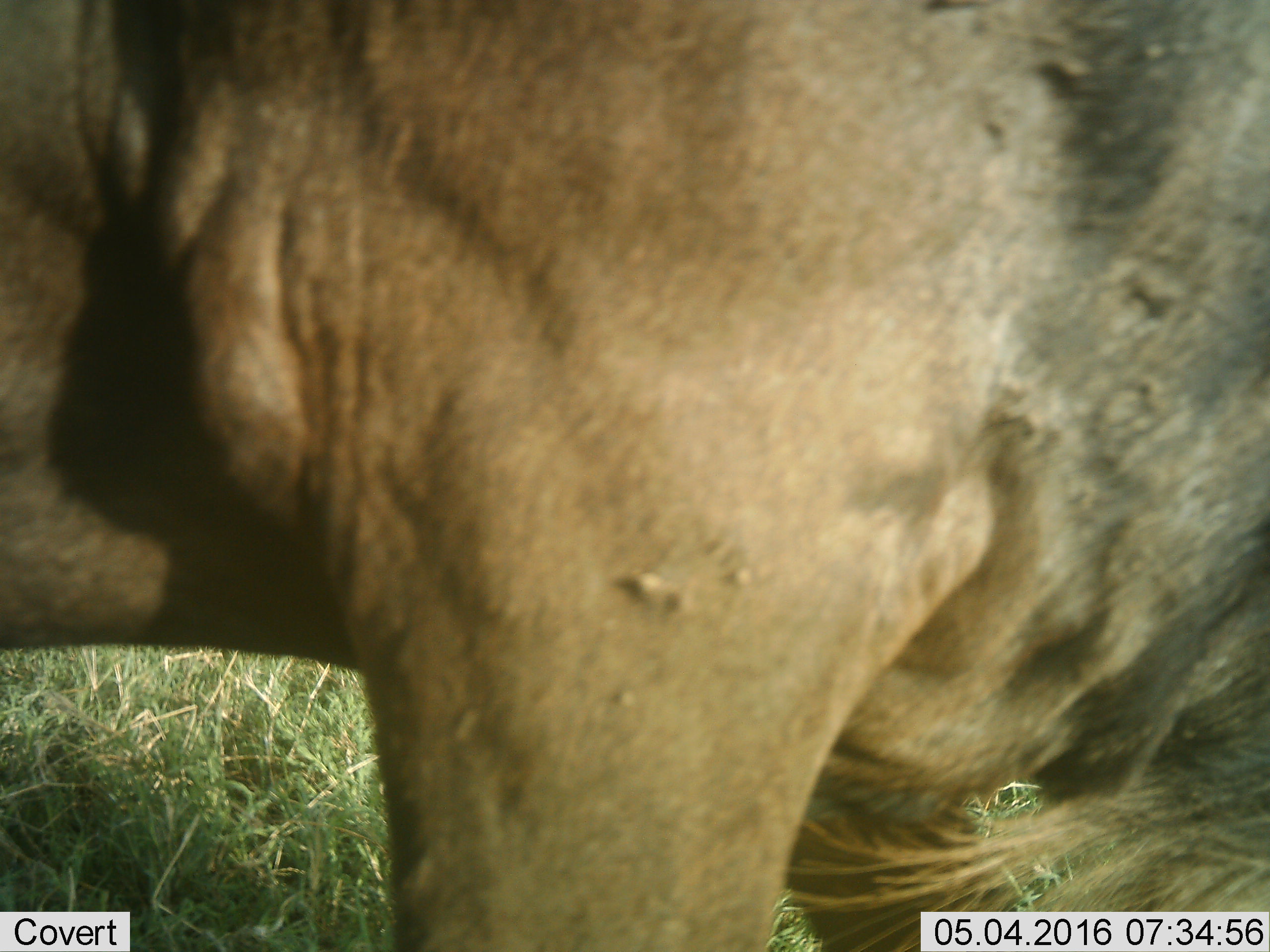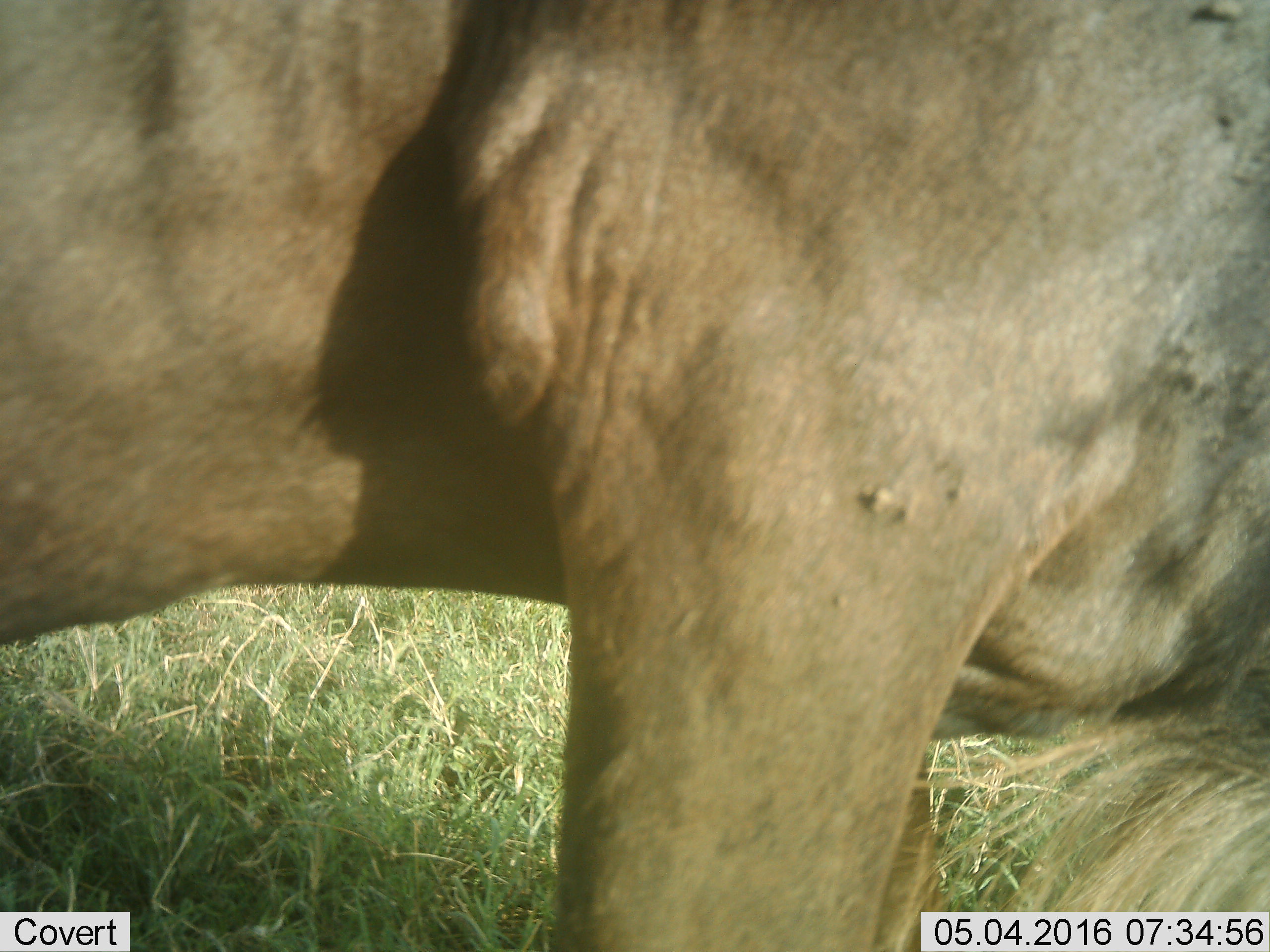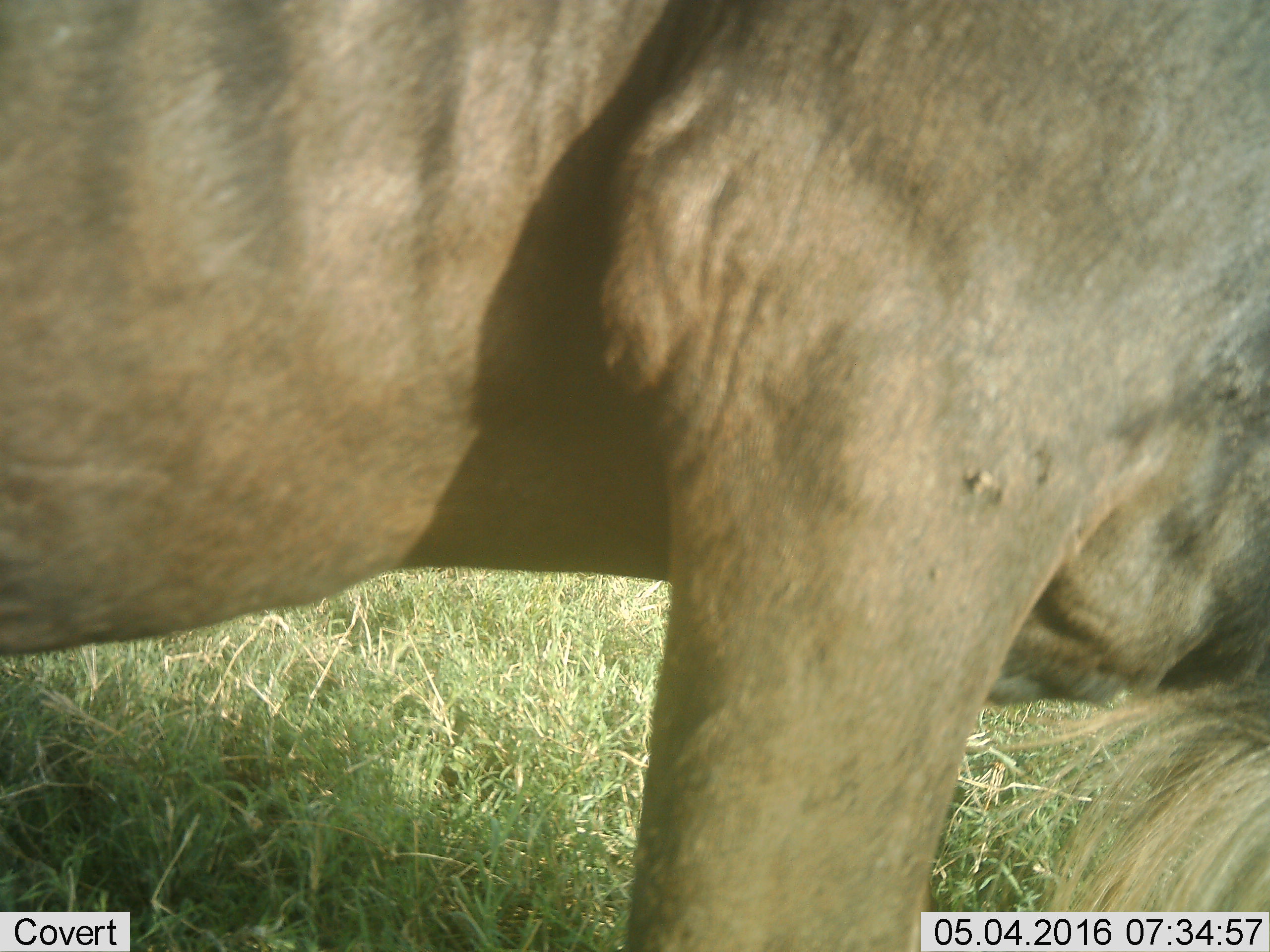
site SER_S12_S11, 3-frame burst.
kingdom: Animalia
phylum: Chordata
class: Mammalia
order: Carnivora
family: Felidae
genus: Panthera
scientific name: Panthera leo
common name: lion male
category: lionmale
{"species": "lionmale (lion male) (Panthera leo)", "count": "1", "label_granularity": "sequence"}